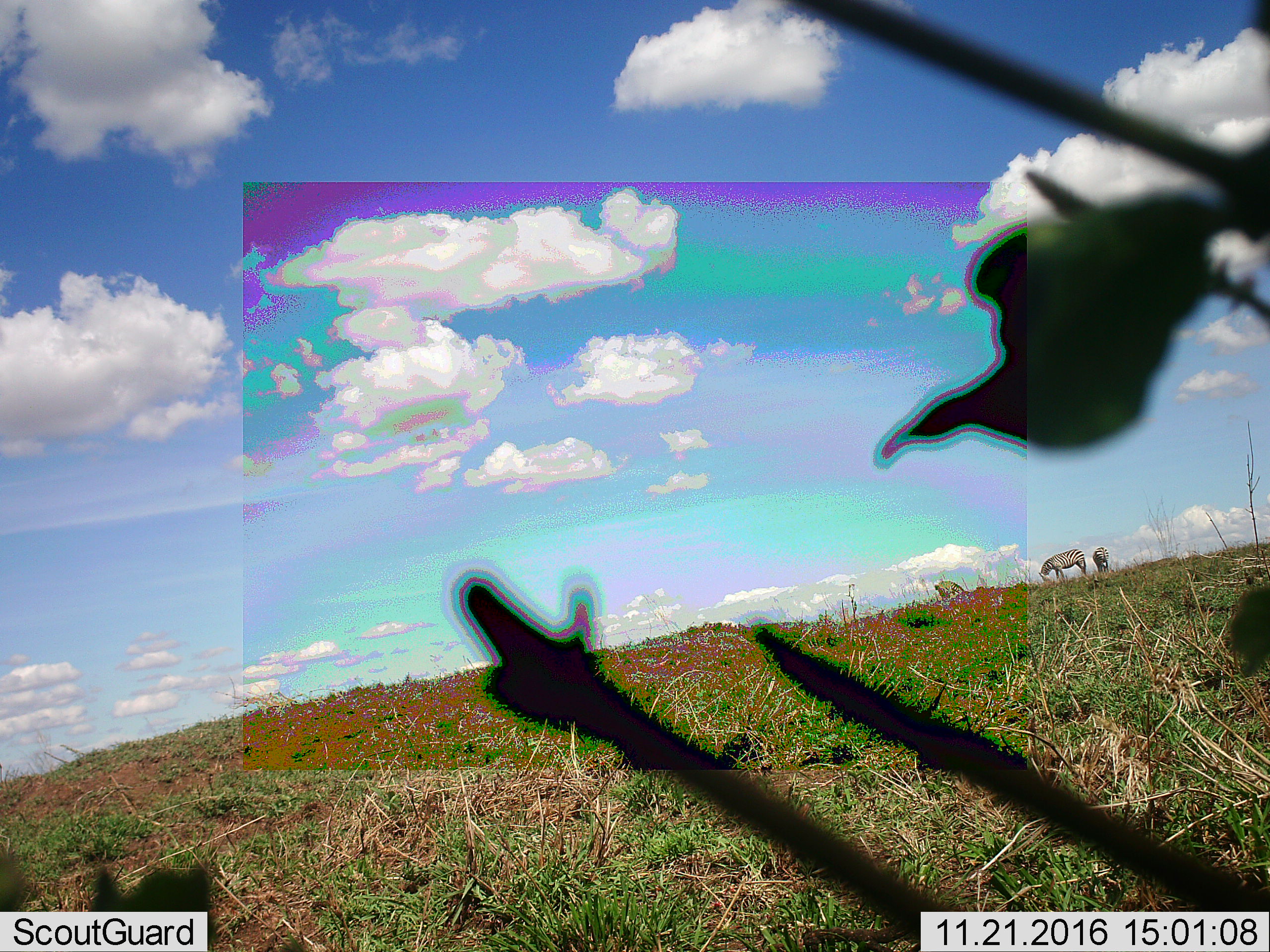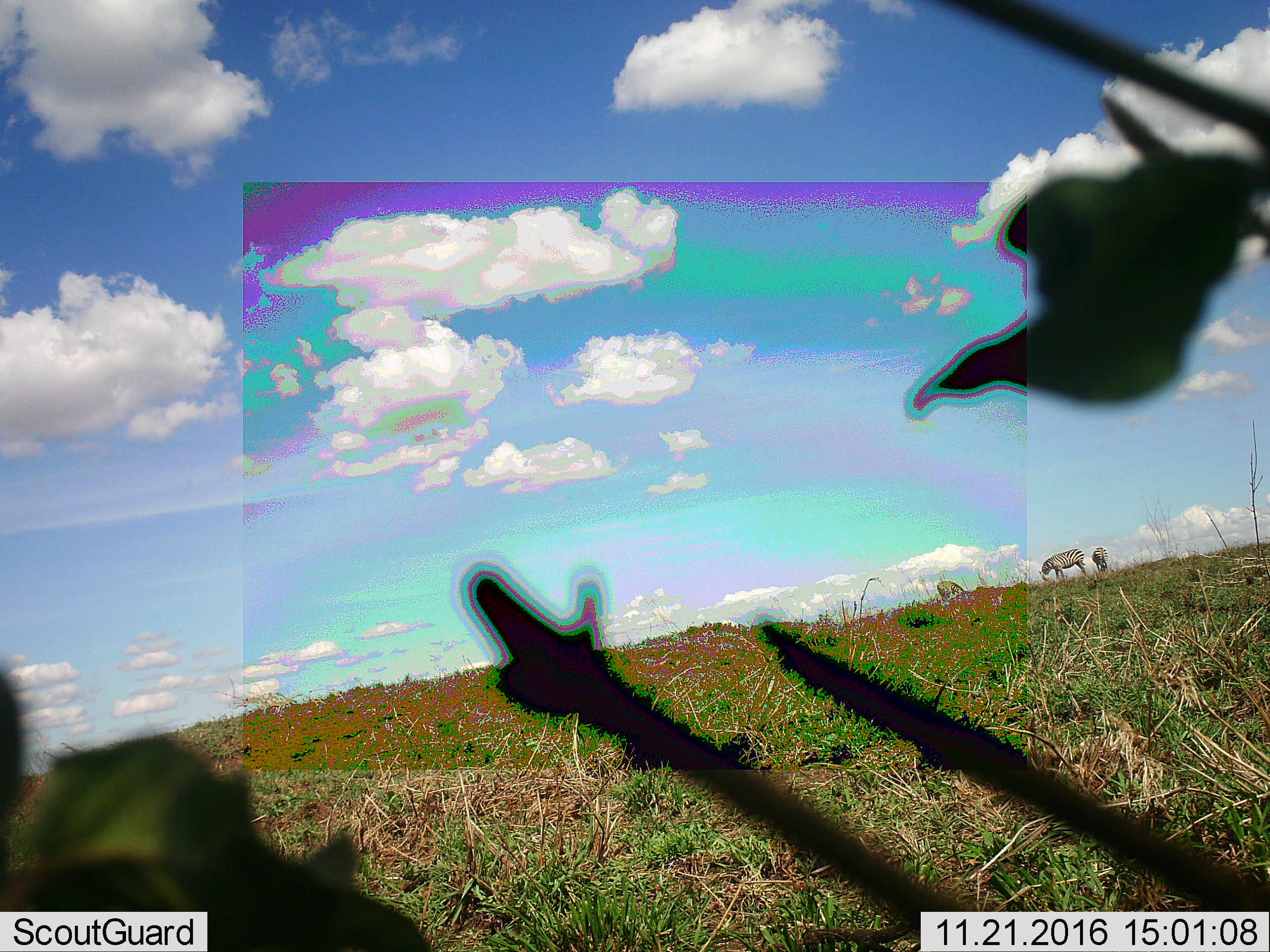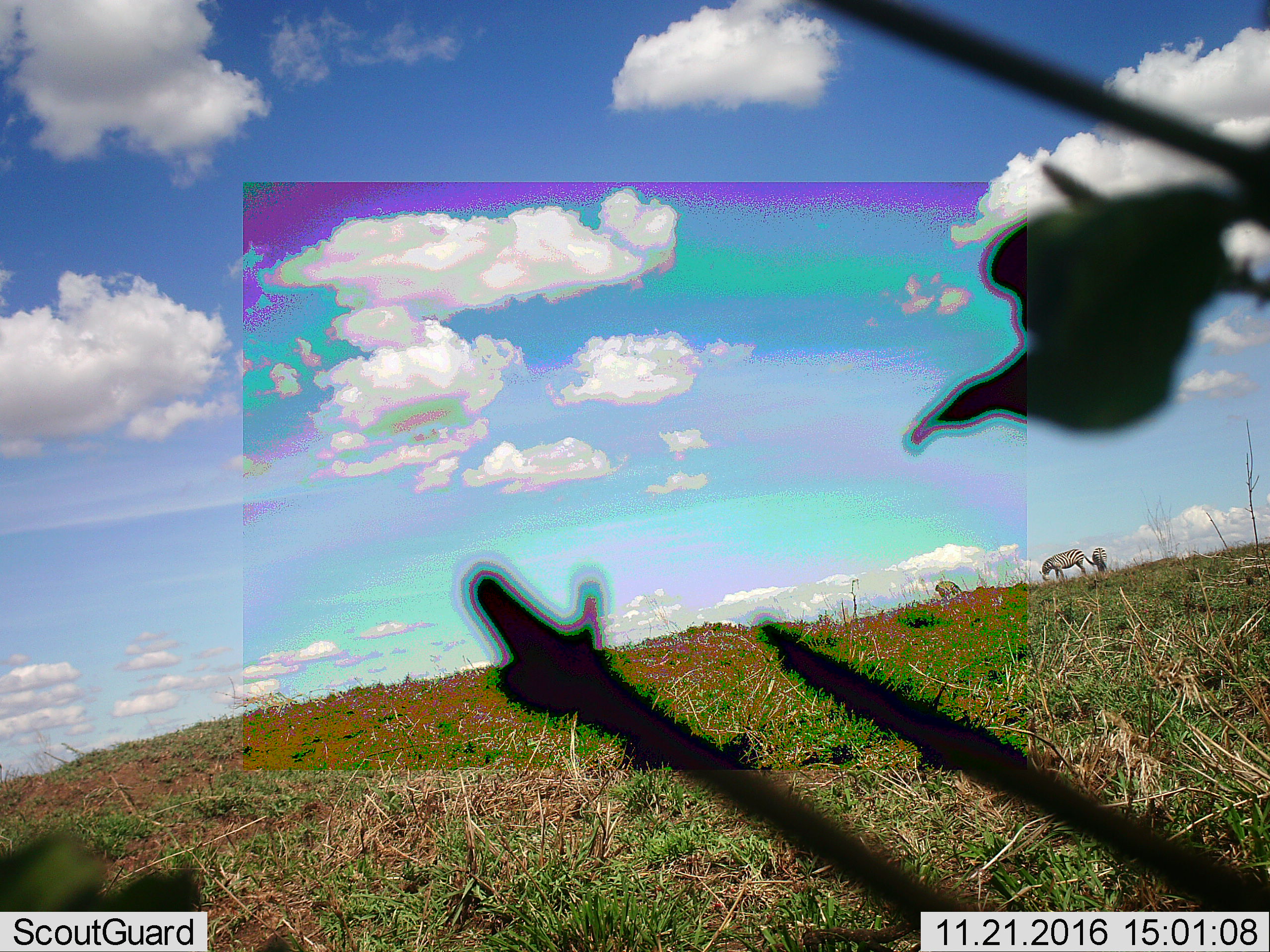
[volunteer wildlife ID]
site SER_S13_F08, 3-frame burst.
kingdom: Animalia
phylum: Chordata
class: Mammalia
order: Perissodactyla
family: Equidae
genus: Equus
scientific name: Equus quagga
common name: plains zebra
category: zebraplains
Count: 3.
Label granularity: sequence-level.